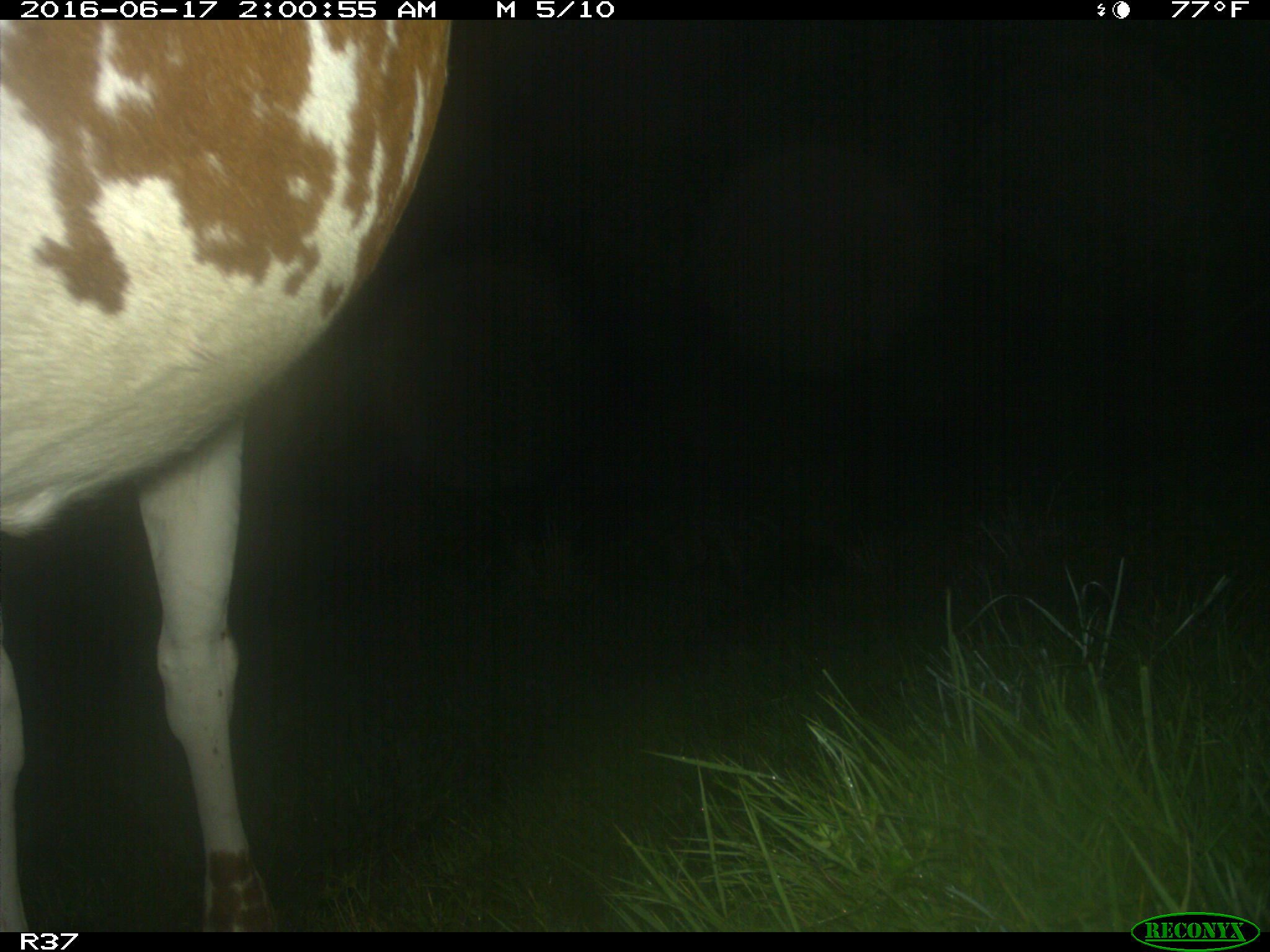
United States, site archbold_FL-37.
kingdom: Animalia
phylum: Chordata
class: Mammalia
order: Artiodactyla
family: Bovidae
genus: Bos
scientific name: Bos taurus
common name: domestic cow